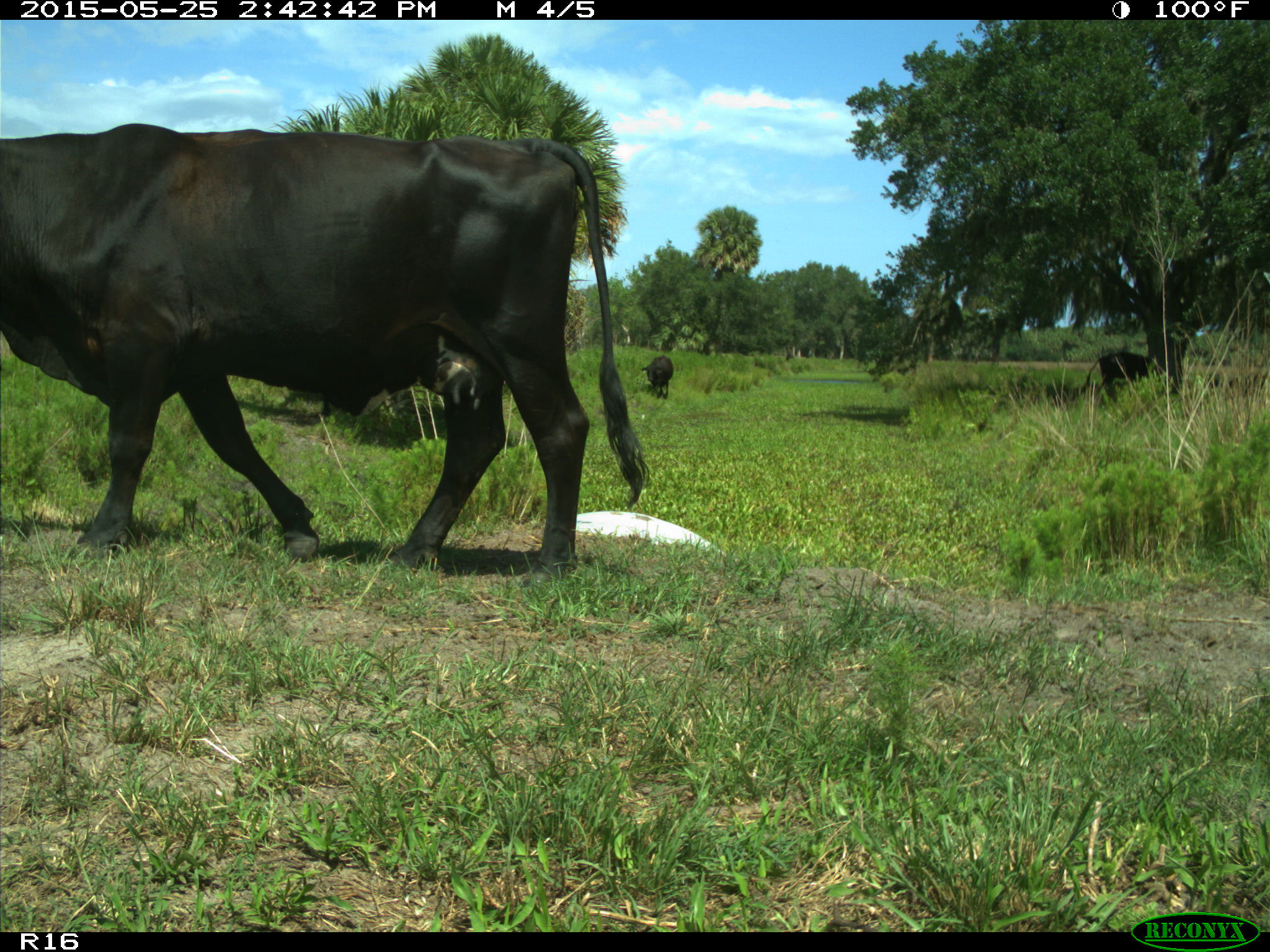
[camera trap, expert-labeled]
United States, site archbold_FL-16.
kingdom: Animalia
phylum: Chordata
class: Mammalia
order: Artiodactyla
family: Bovidae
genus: Bos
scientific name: Bos taurus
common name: domestic cow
Bos taurus (domestic cow).